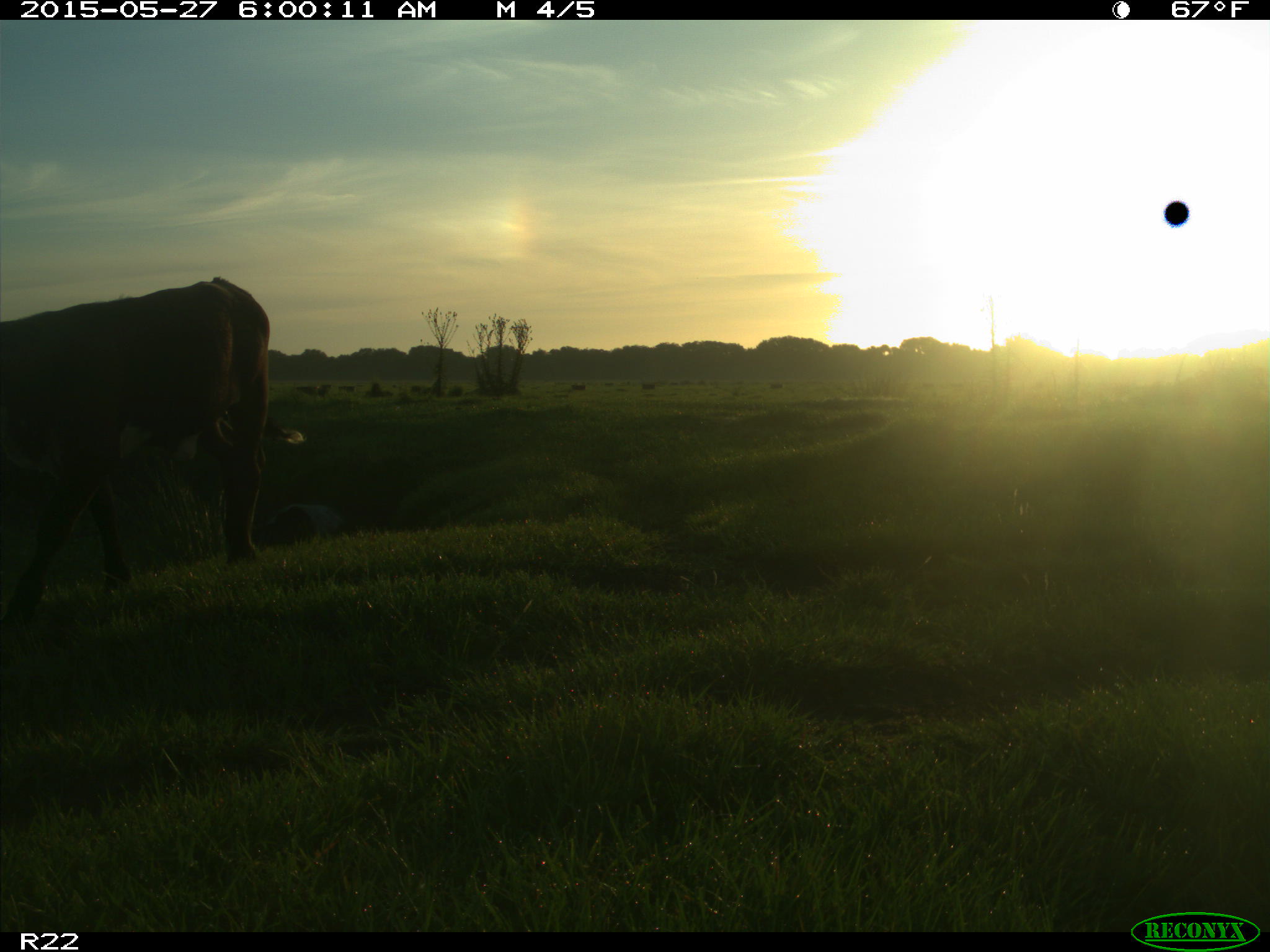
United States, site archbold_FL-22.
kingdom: Animalia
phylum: Chordata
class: Mammalia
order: Artiodactyla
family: Bovidae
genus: Bos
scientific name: Bos taurus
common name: domestic cow